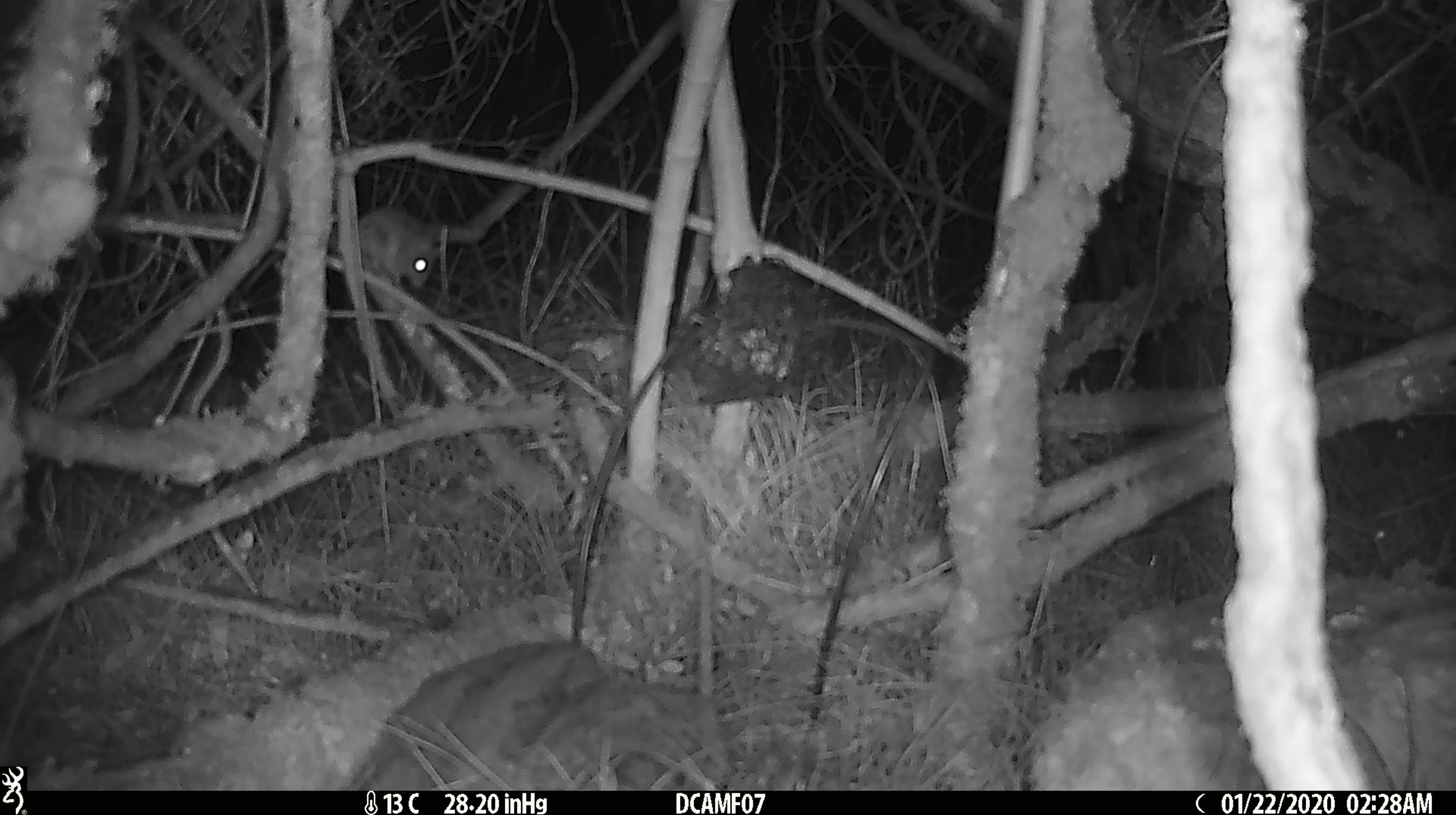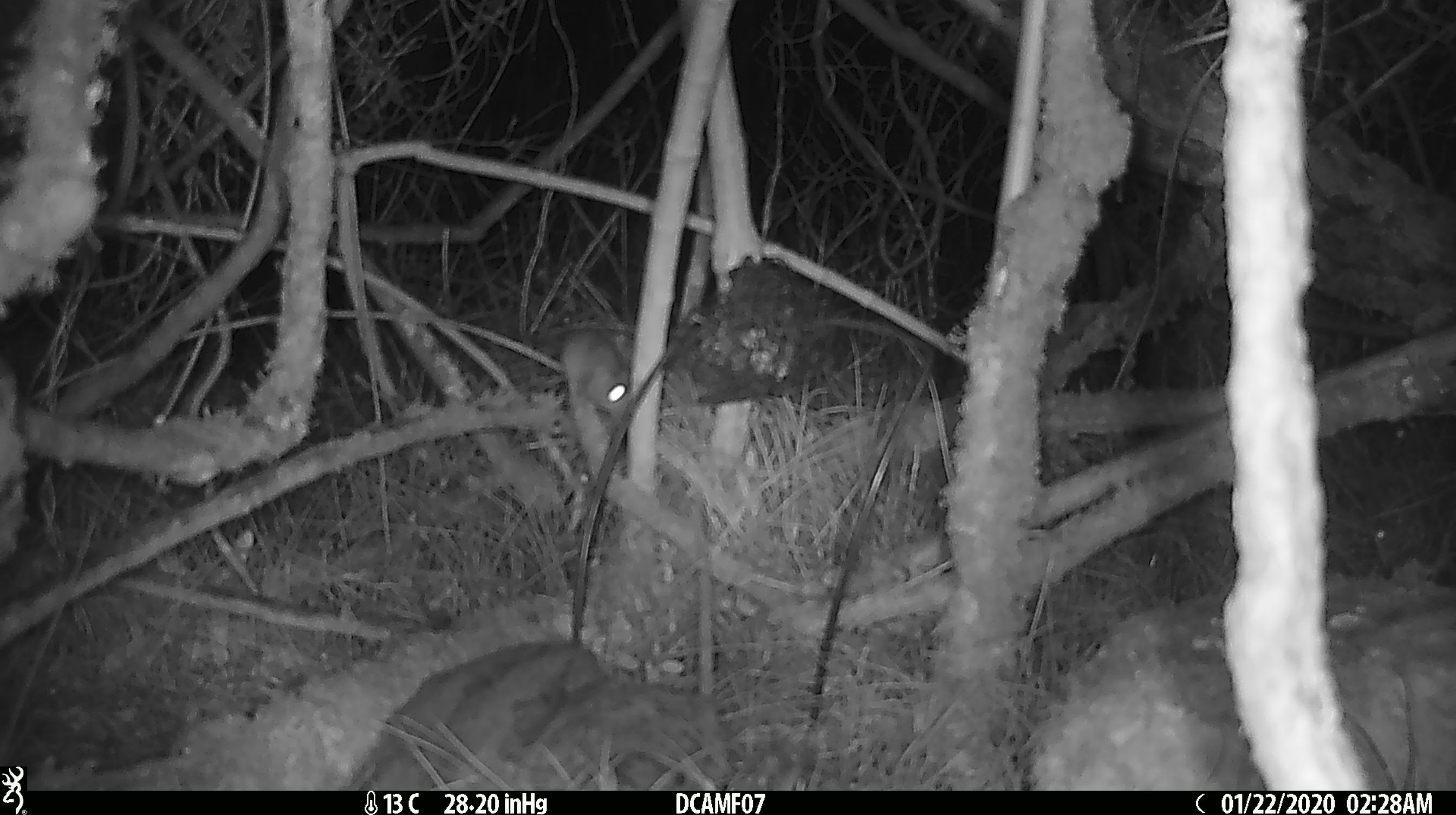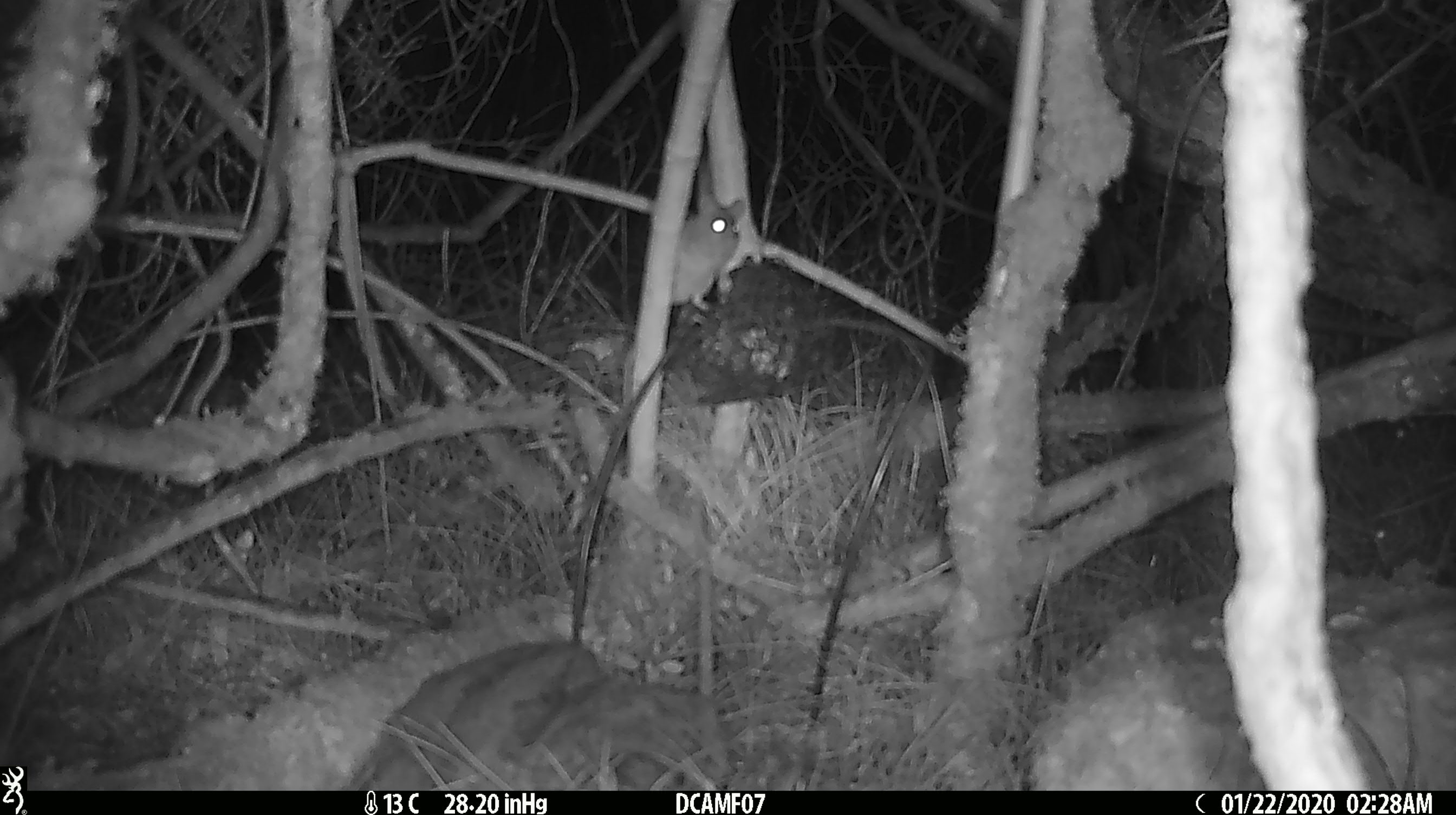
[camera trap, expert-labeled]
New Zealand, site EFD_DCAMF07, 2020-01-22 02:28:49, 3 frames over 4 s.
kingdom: Animalia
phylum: Chordata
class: Mammalia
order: Rodentia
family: Muridae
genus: Mus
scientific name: Mus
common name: mouse